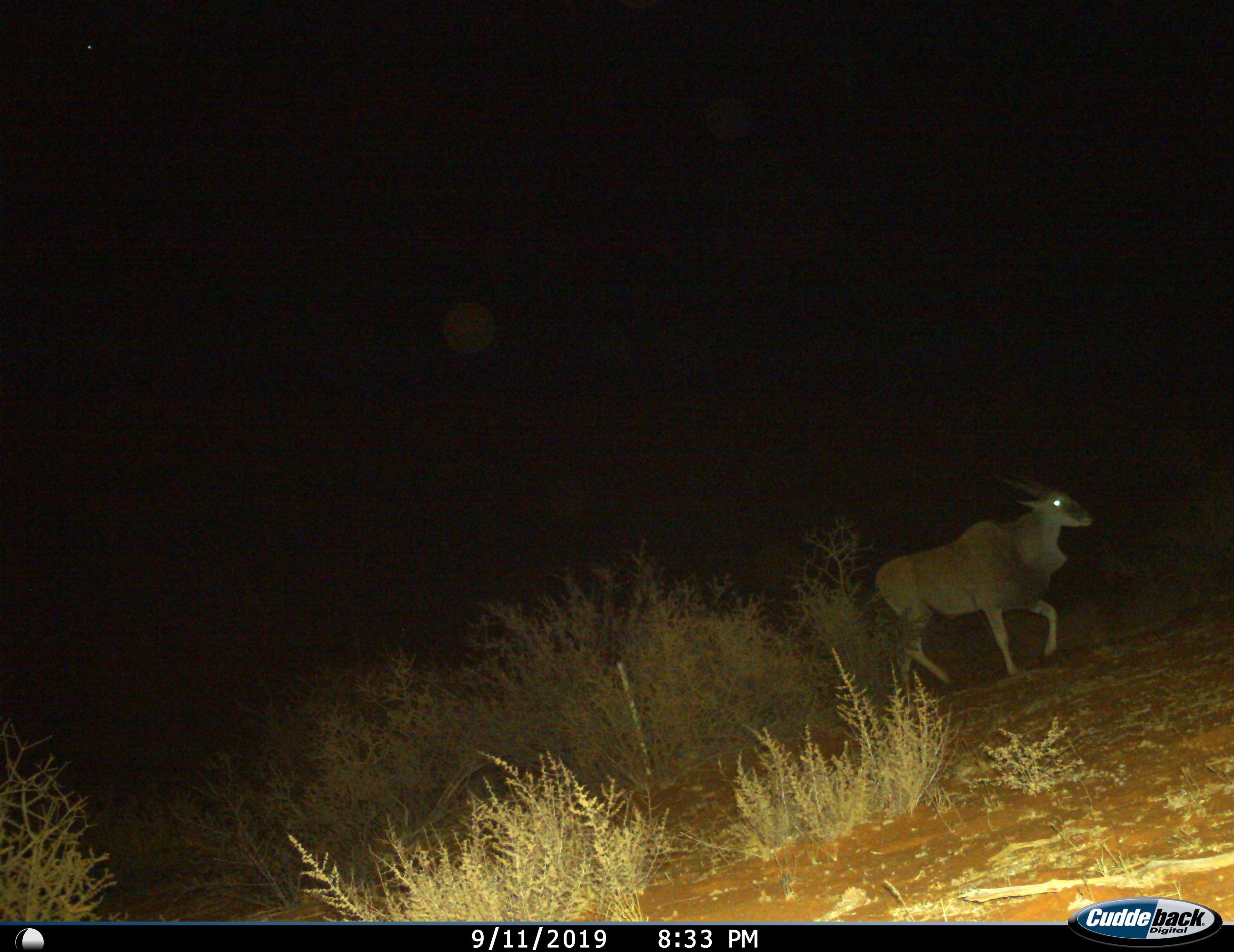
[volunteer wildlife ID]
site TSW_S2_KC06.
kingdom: Animalia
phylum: Chordata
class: Mammalia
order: Artiodactyla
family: Bovidae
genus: Tragelaphus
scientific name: Tragelaphus oryx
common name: eland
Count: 1.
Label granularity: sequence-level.